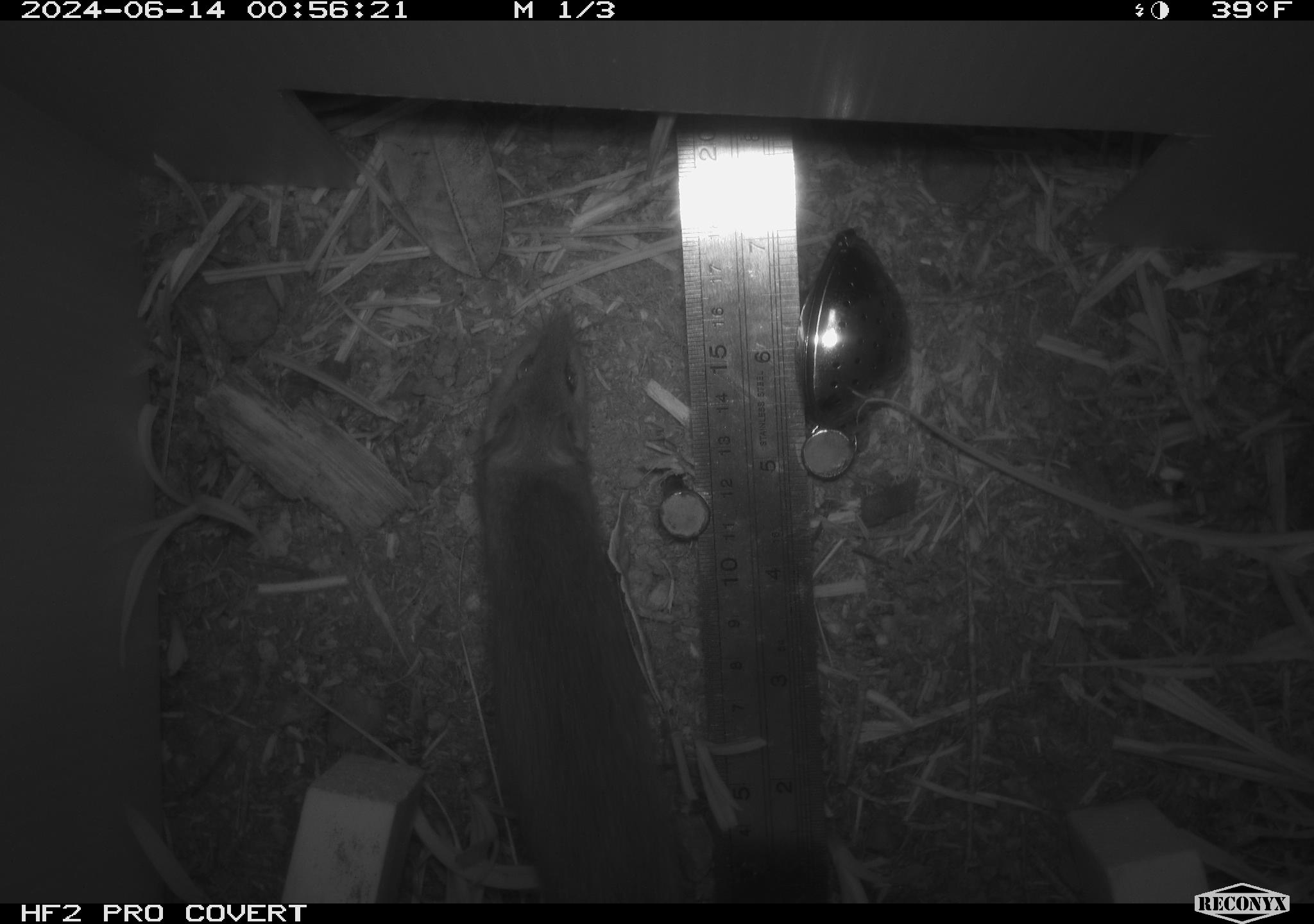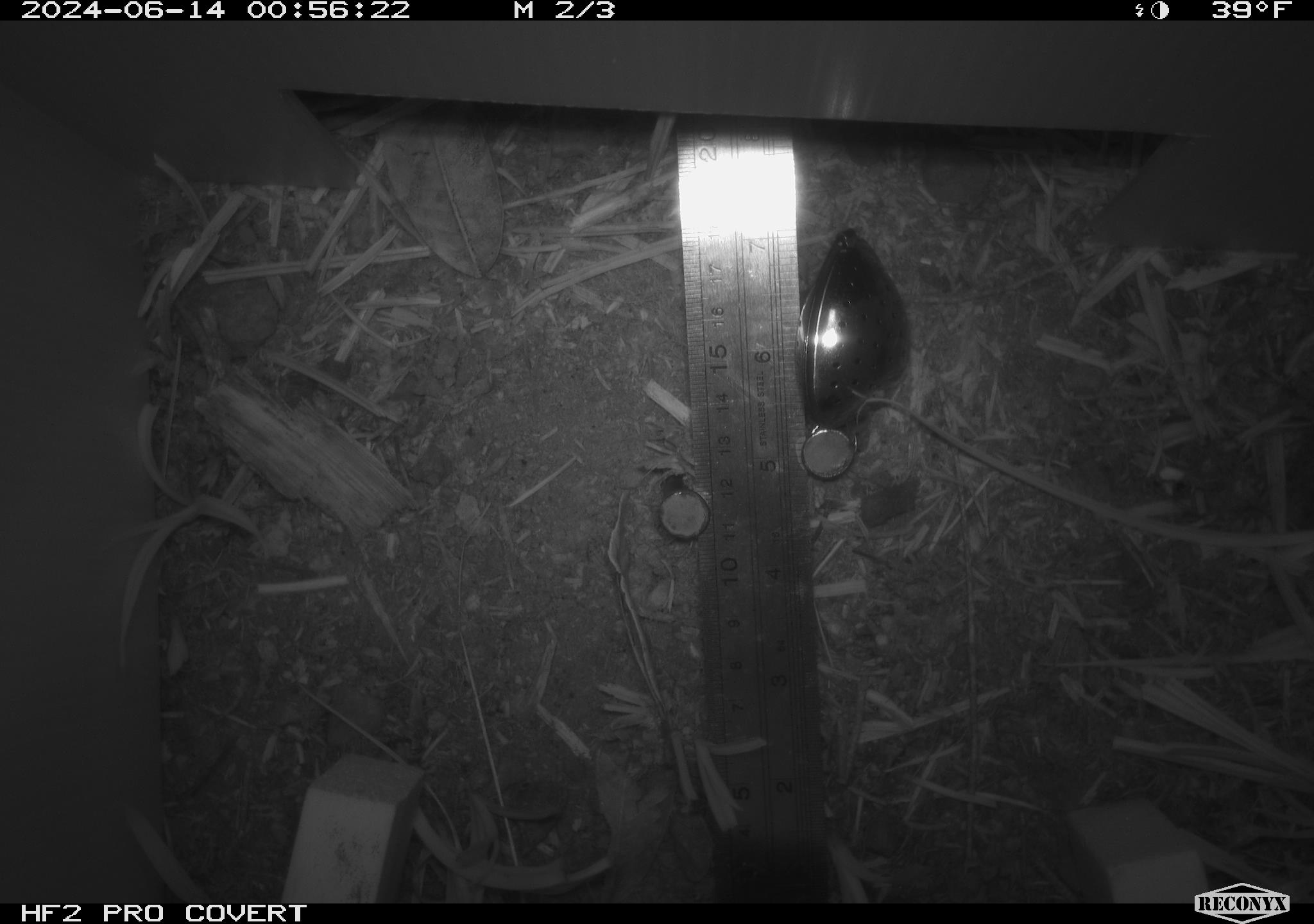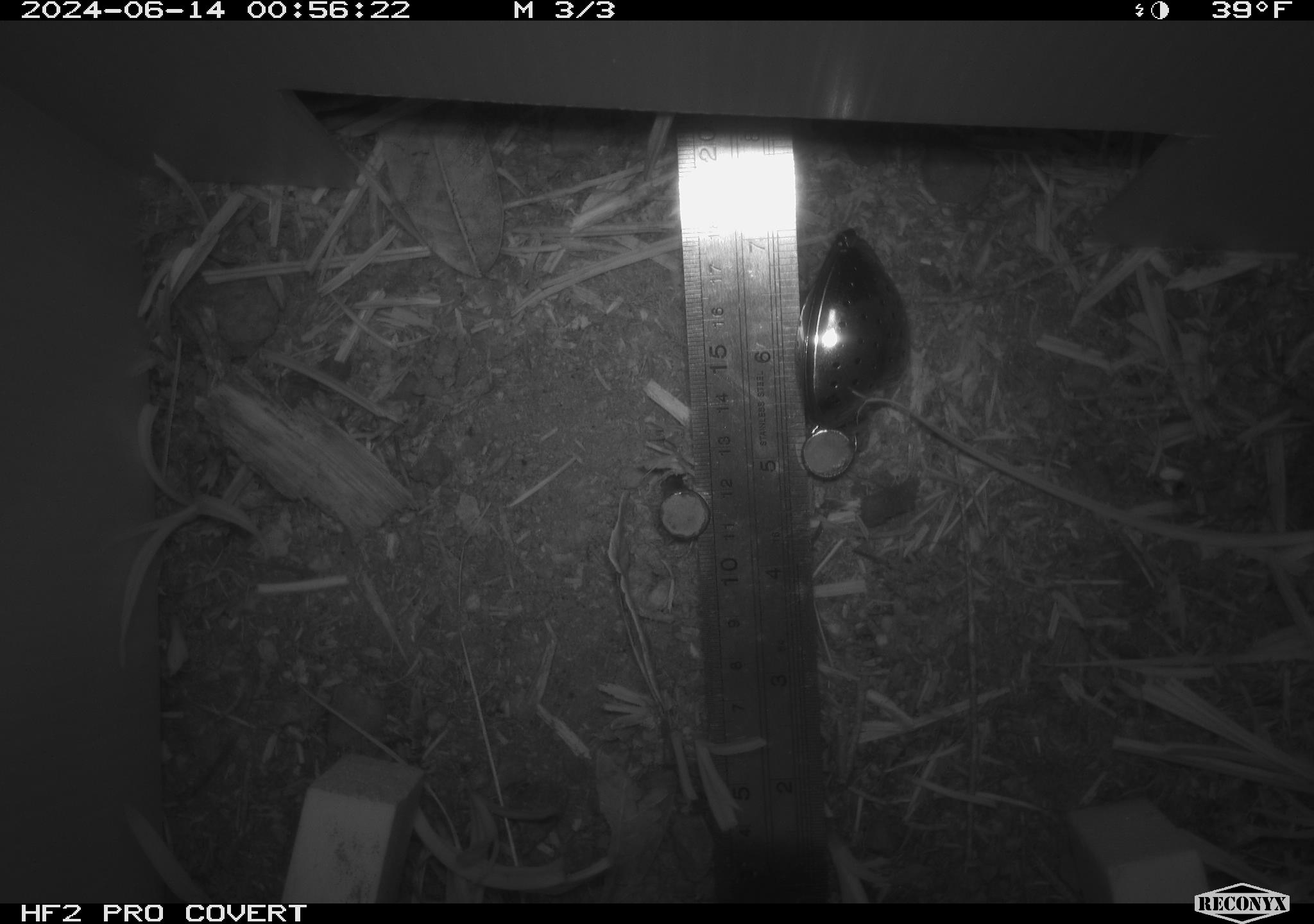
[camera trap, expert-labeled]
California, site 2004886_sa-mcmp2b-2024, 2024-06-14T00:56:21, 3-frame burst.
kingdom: Animalia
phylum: Chordata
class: Mammalia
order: Rodentia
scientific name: Rodentia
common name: mouse species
Mouse species (Rodentia).